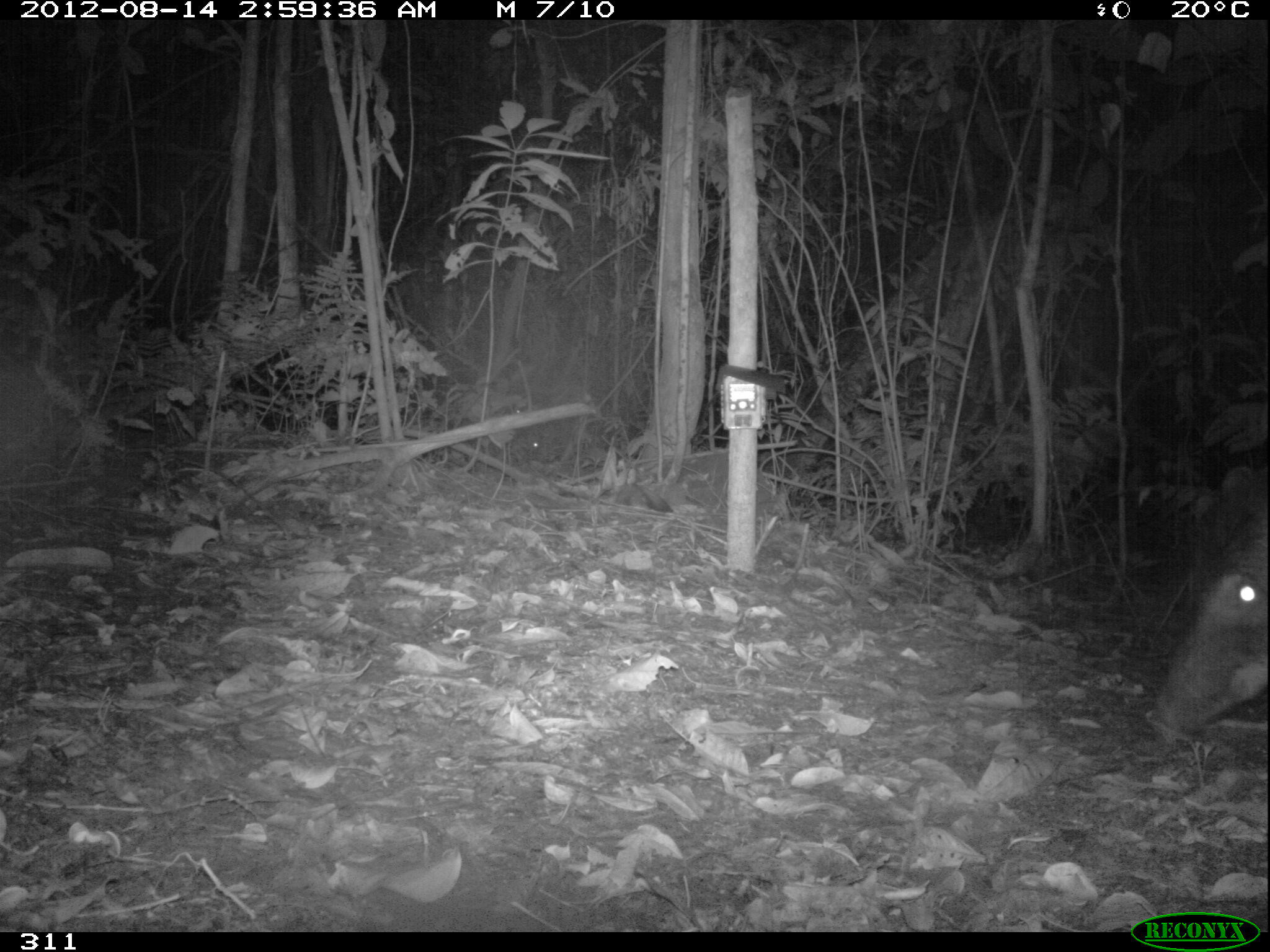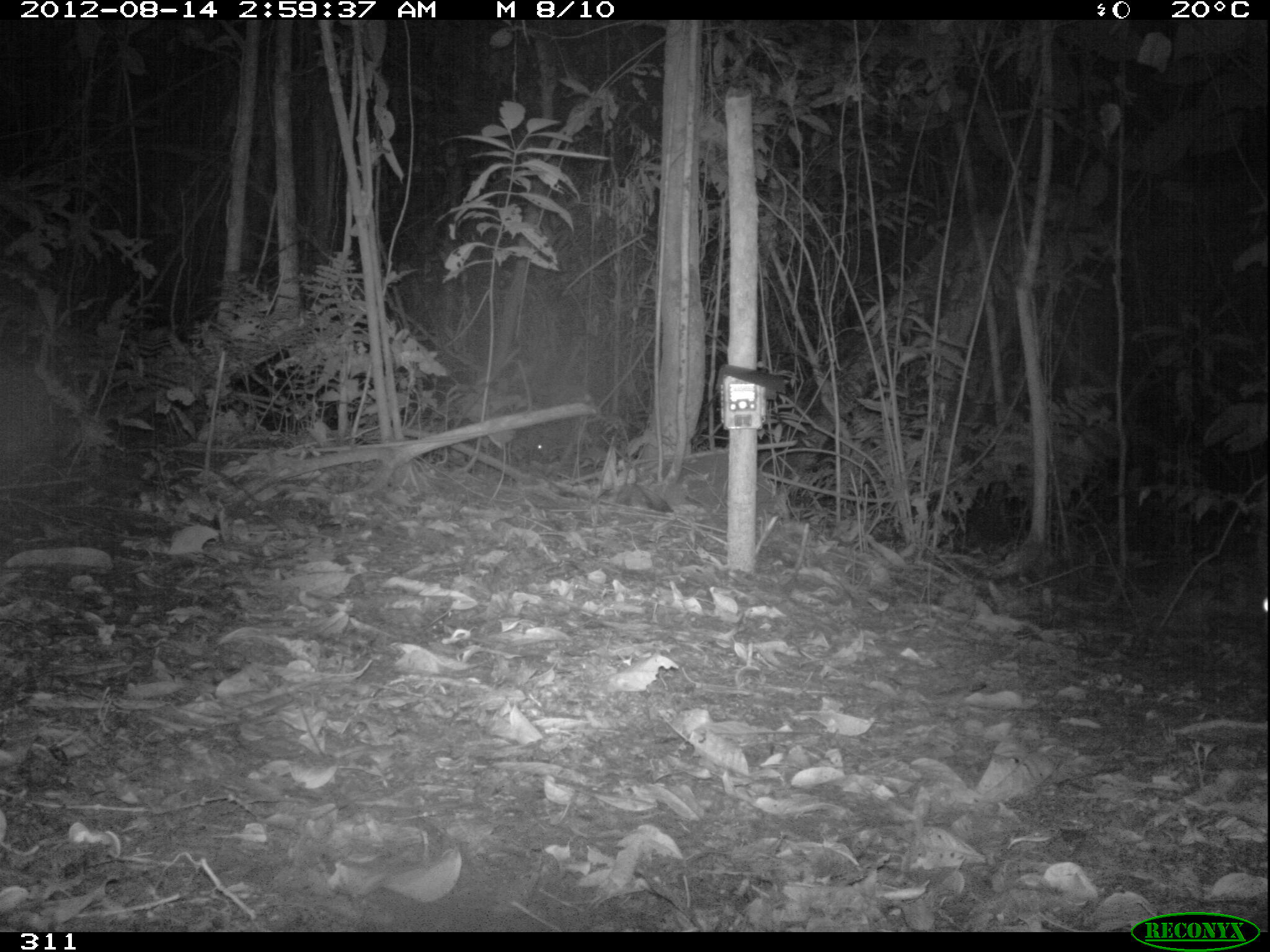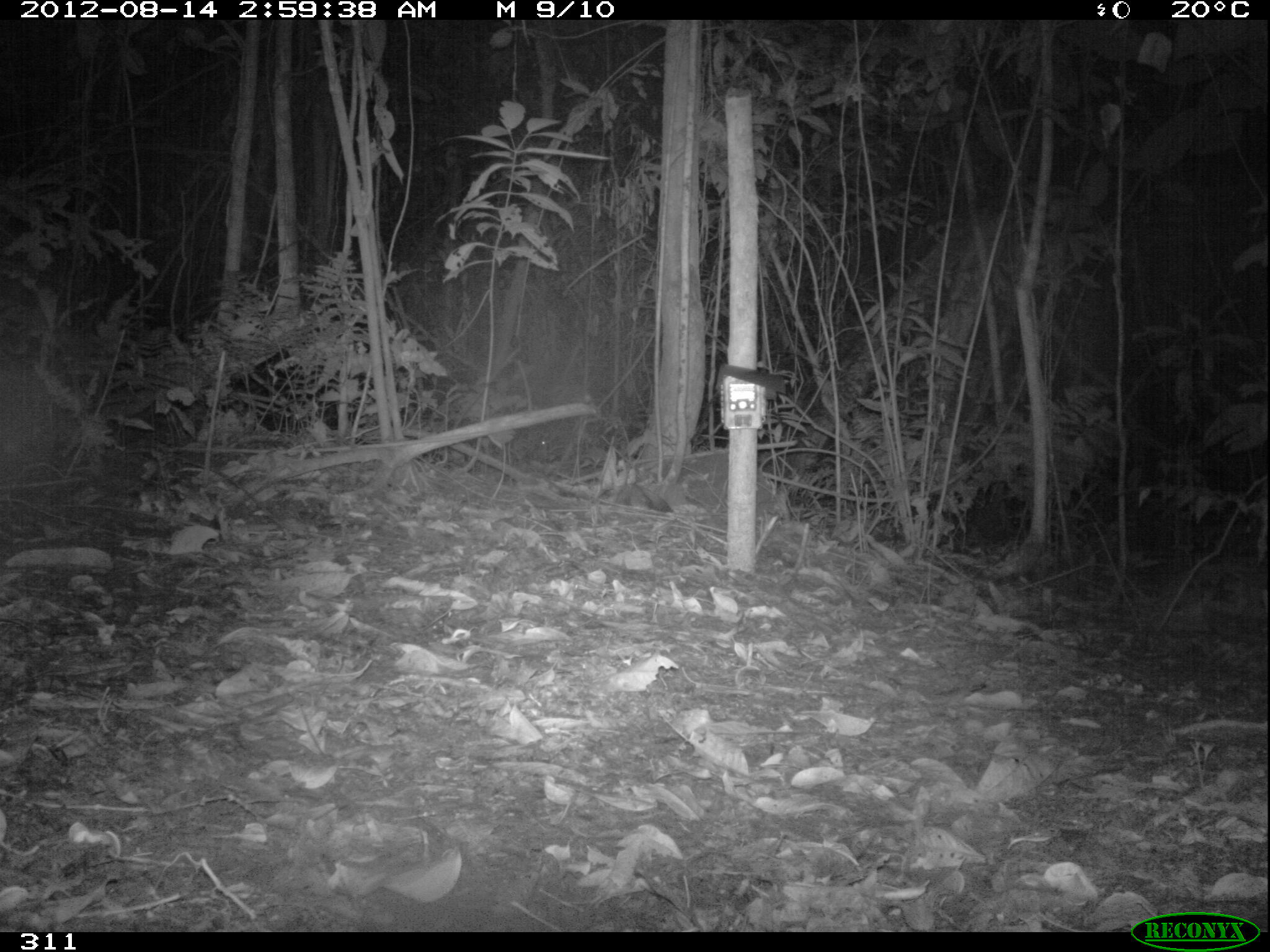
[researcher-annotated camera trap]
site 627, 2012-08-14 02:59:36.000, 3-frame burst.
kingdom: Animalia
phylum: Chordata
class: Mammalia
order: Artiodactyla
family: Tayassuidae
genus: Tayassu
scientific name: Tayassu pecari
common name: white-lipped peccary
Tayassu pecari (white-lipped peccary).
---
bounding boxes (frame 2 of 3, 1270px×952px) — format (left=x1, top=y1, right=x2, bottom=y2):
tayassu pecari: (left=1254, top=479, right=1267, bottom=642)